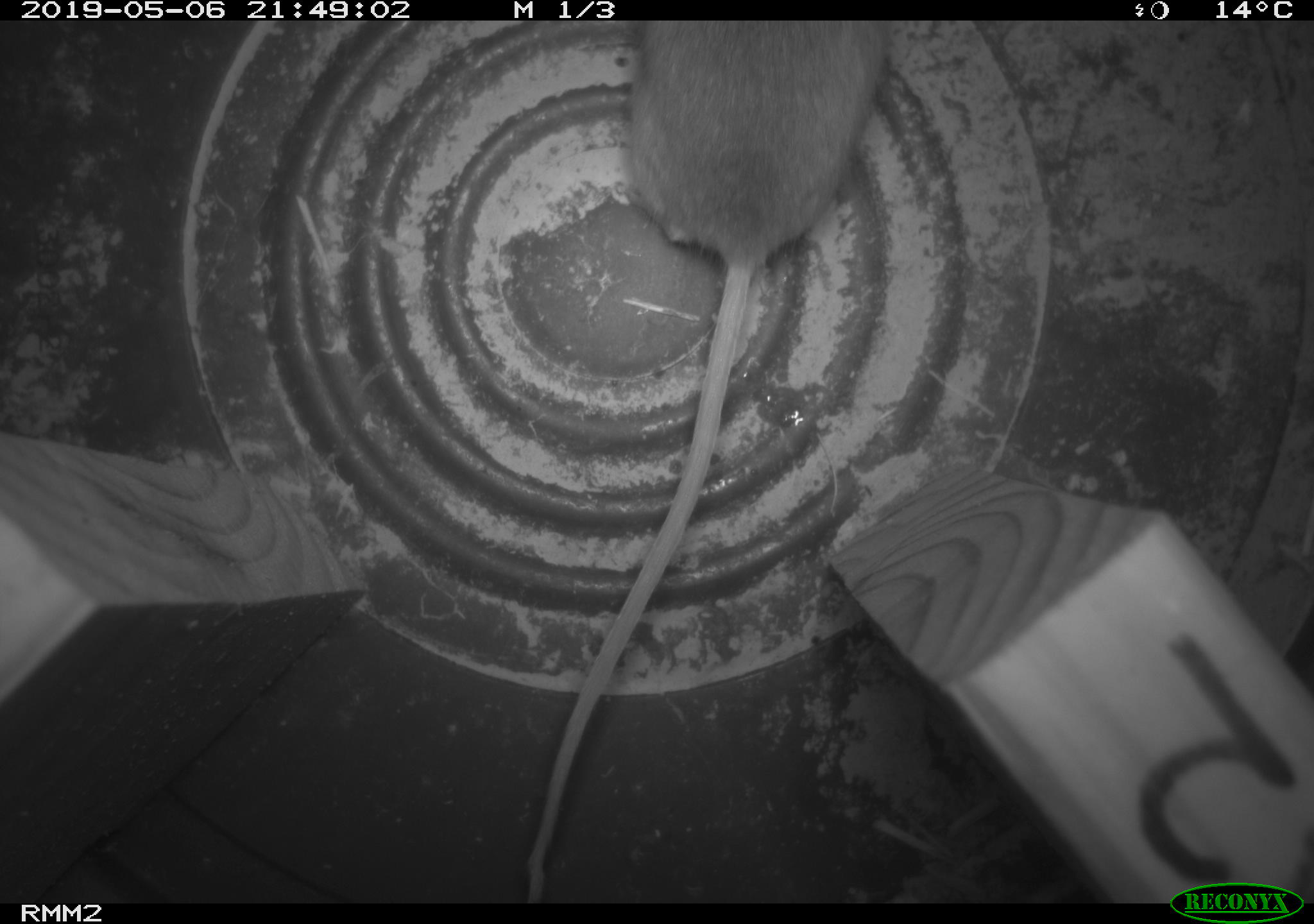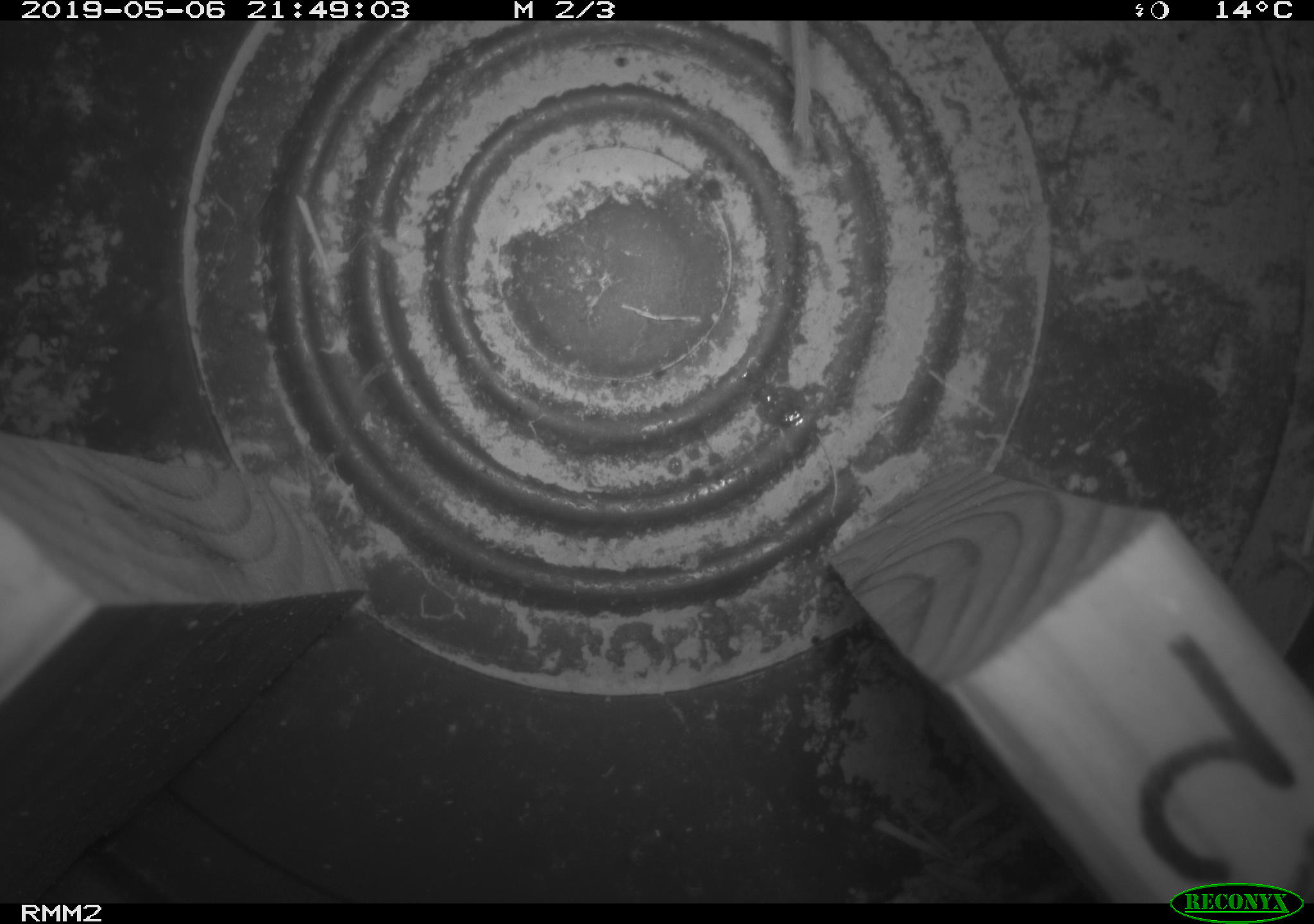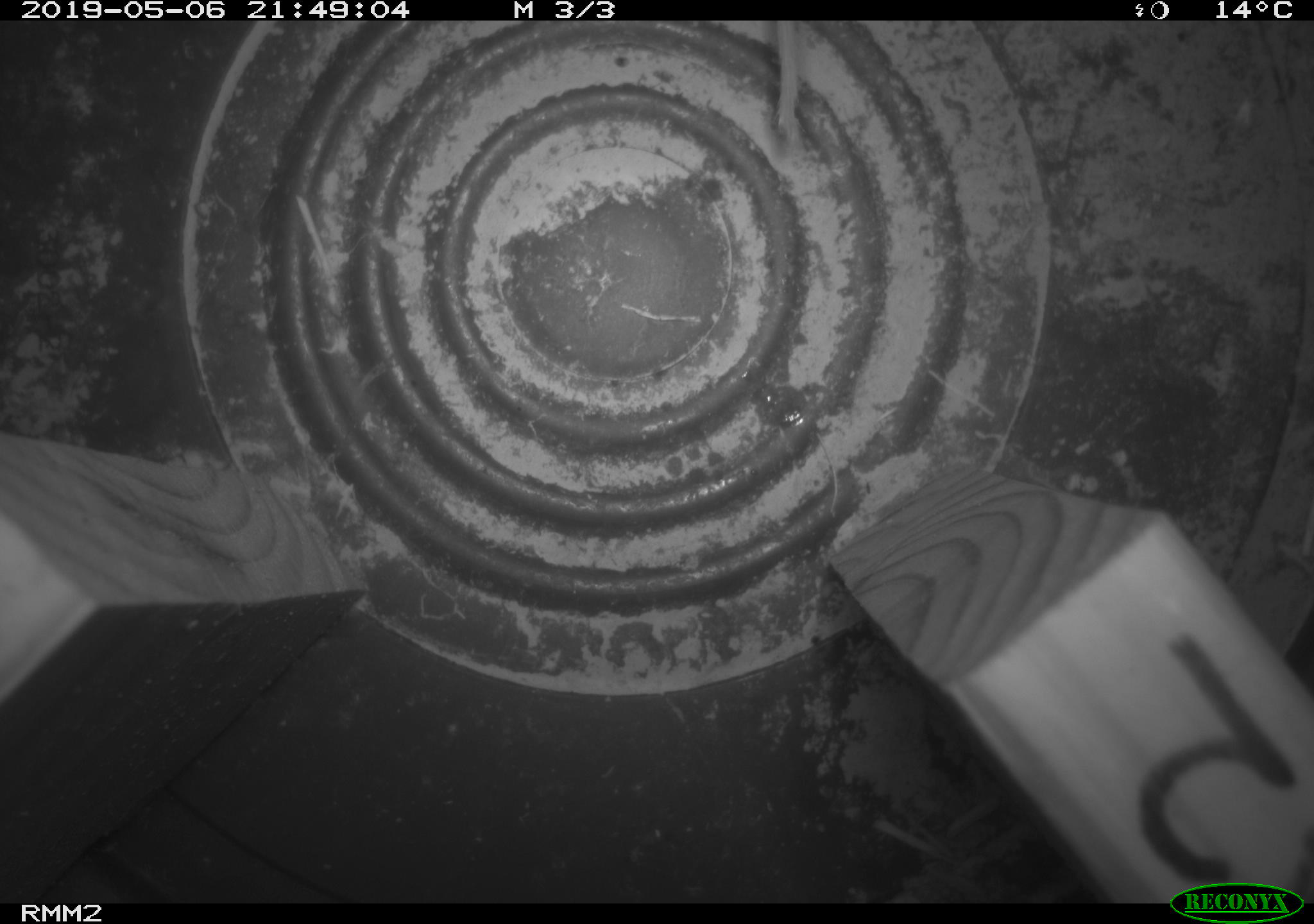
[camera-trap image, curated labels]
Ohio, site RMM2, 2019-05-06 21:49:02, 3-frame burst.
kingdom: Animalia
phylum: Chordata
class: Mammalia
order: Rodentia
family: Cricetidae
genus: Peromyscus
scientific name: Peromyscus leucopus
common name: white-footed mouse